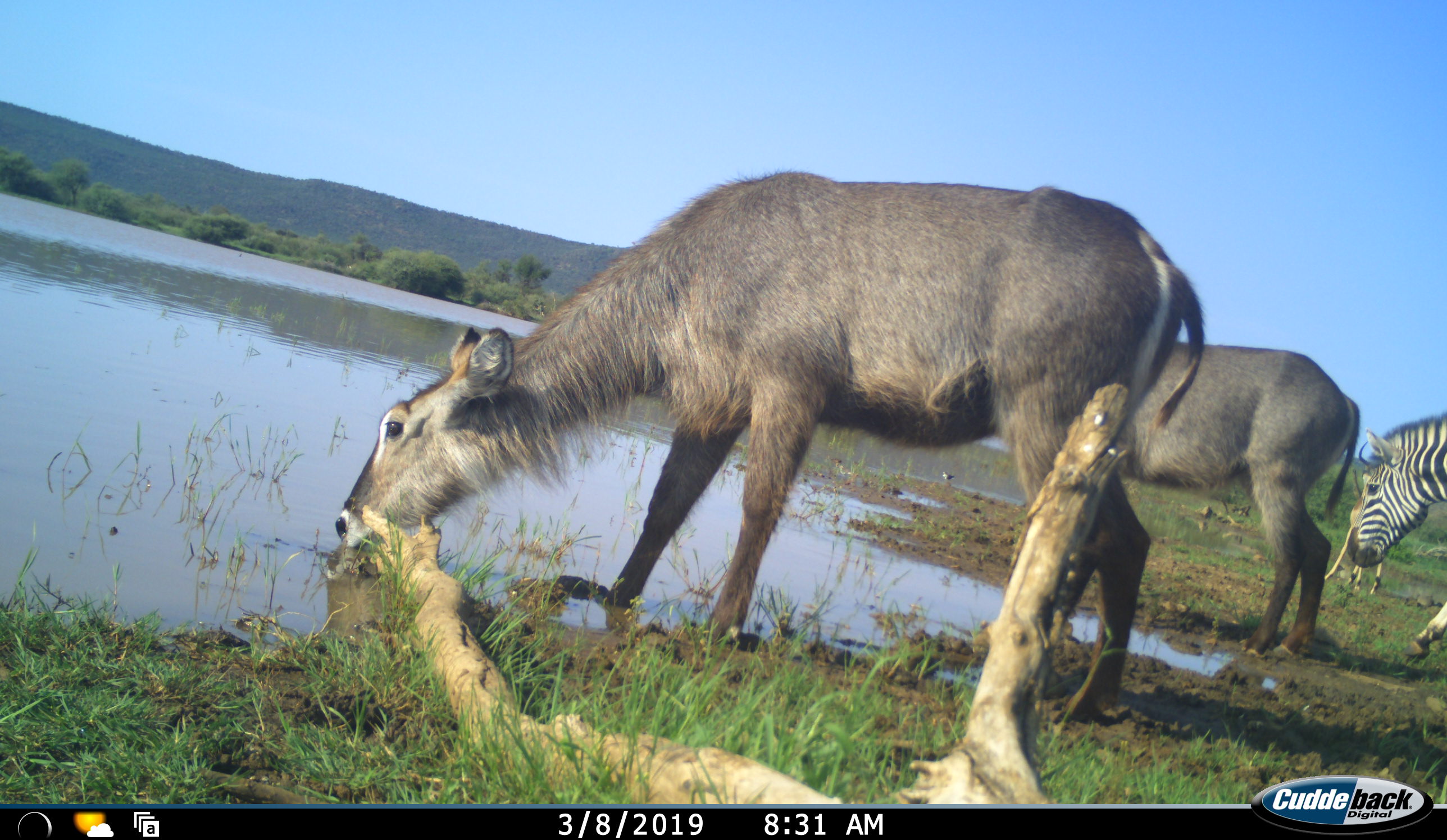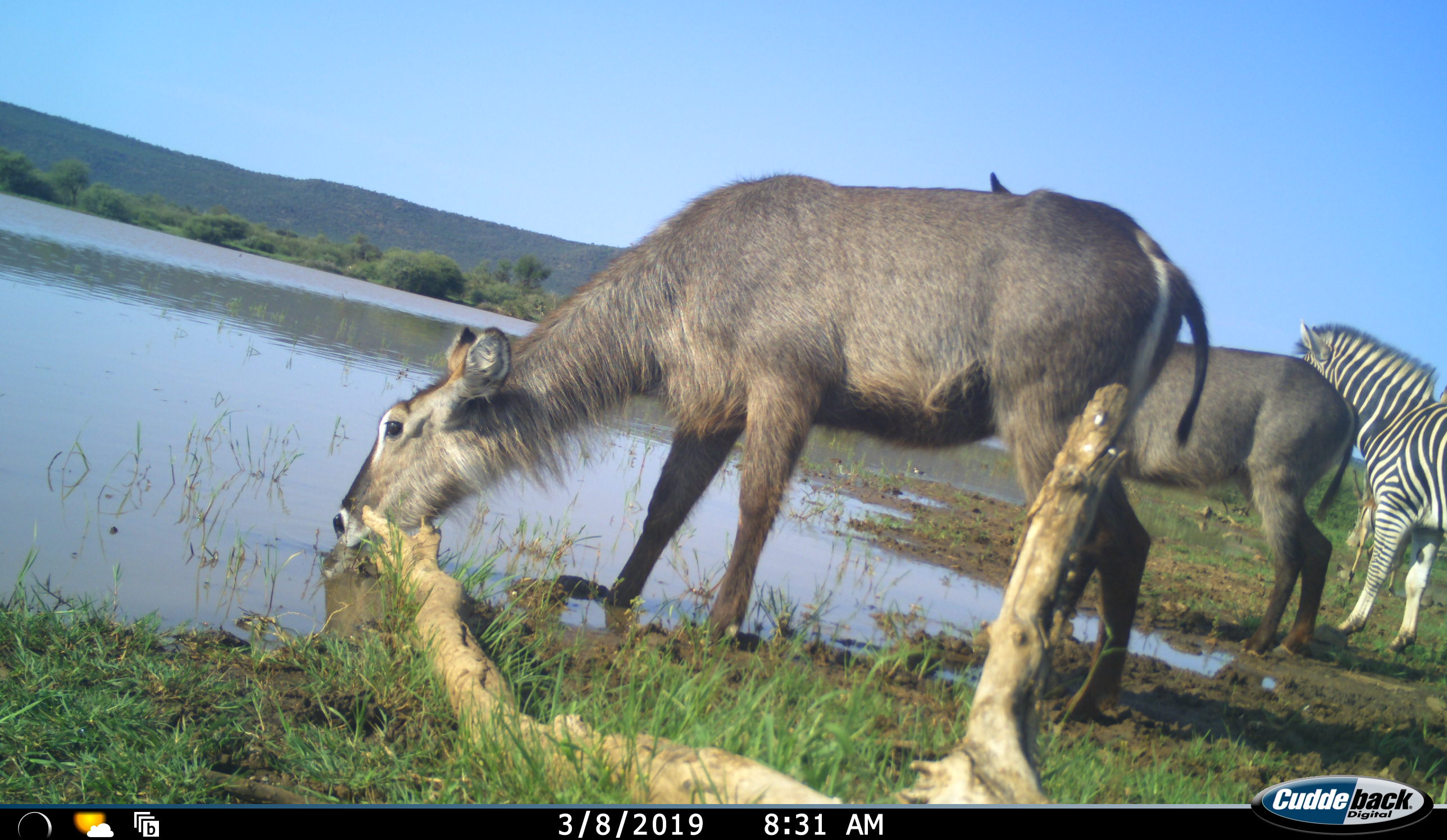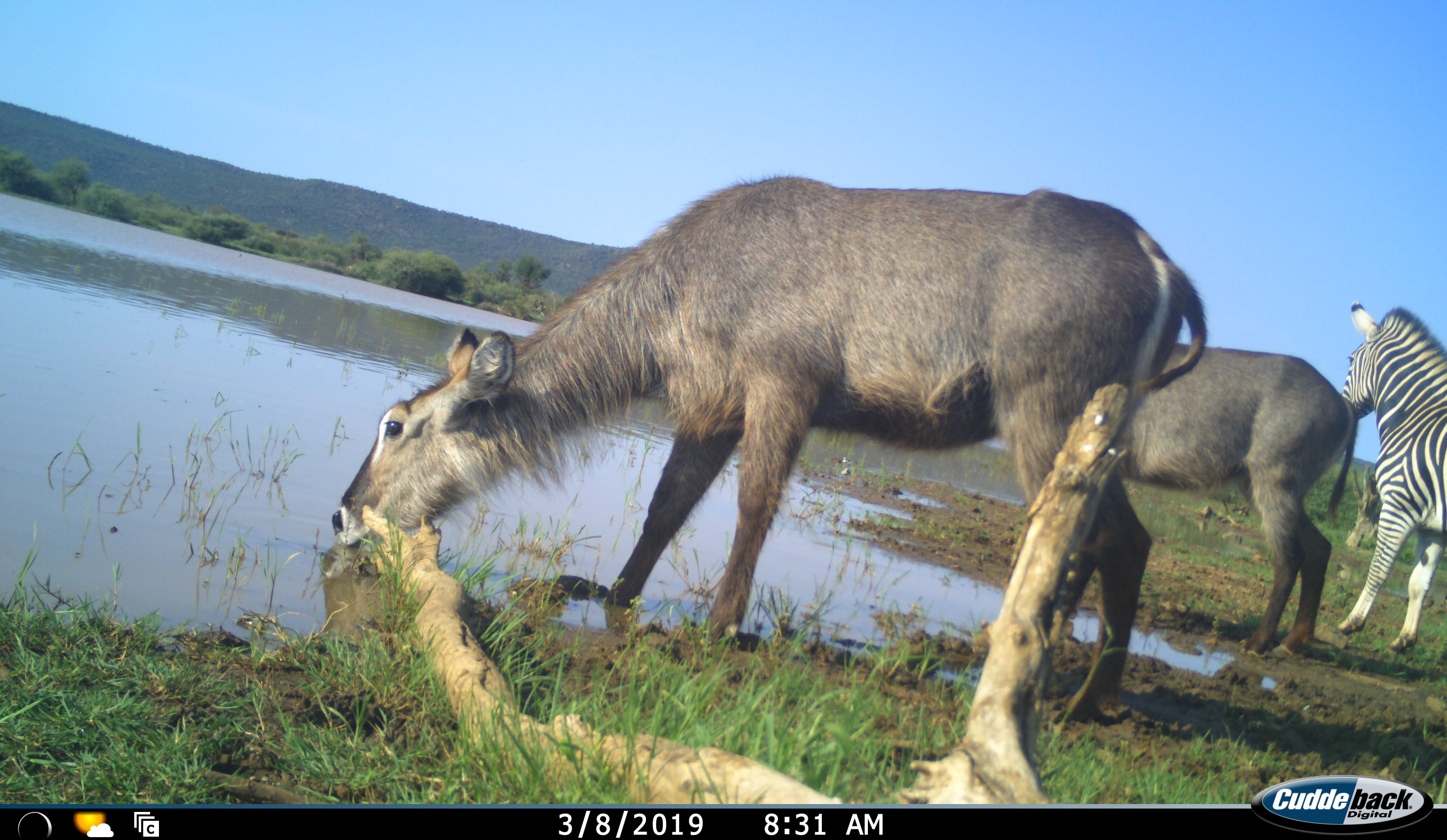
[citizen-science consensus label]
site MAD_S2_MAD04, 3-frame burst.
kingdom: Animalia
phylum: Chordata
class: Mammalia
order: Artiodactyla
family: Bovidae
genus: Kobus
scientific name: Kobus ellipsiprymnus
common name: waterbuck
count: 2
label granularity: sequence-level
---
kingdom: Animalia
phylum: Chordata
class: Mammalia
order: Perissodactyla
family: Equidae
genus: Equus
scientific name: Equus quagga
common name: plains zebra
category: zebraplains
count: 1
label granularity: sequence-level